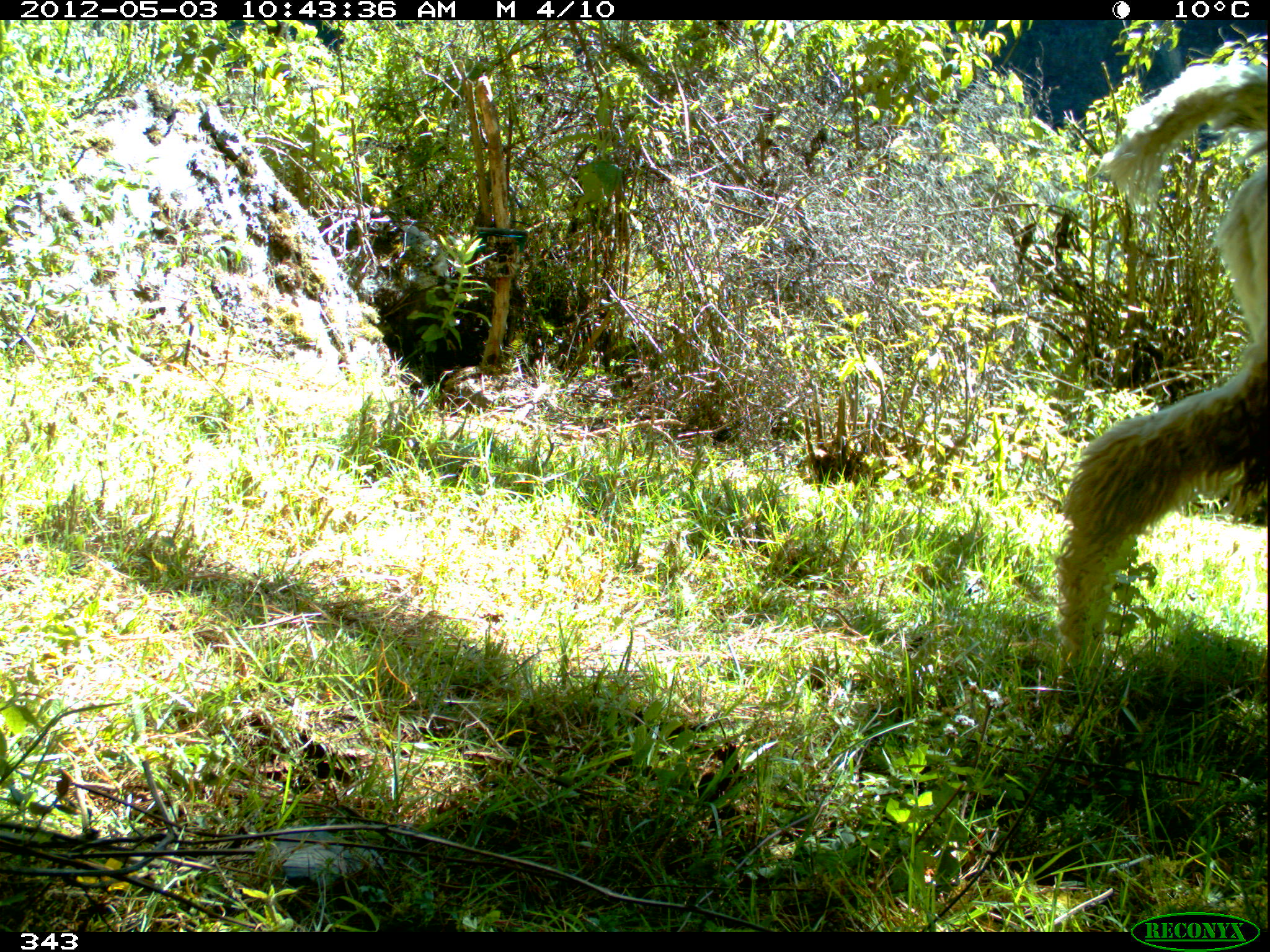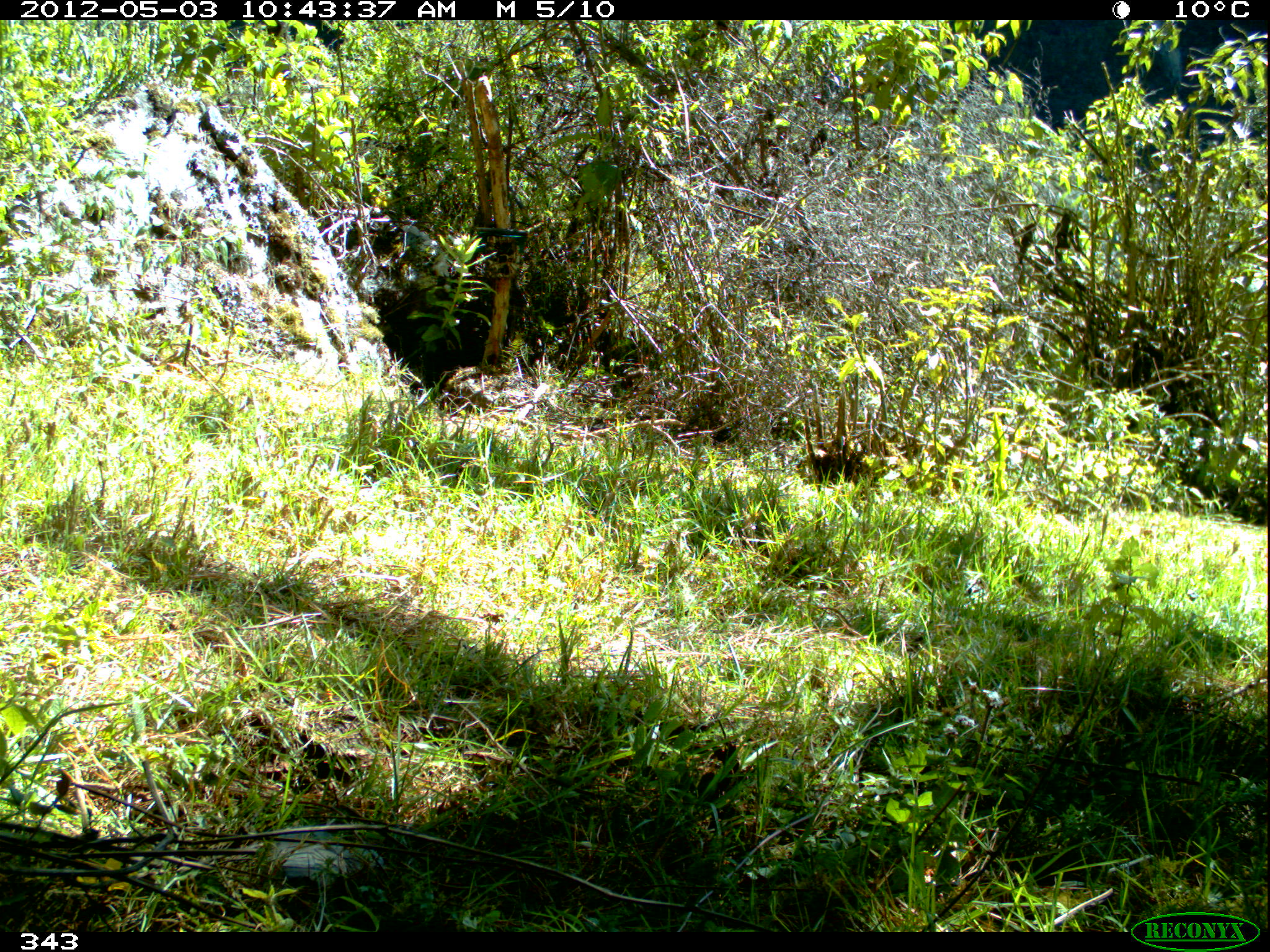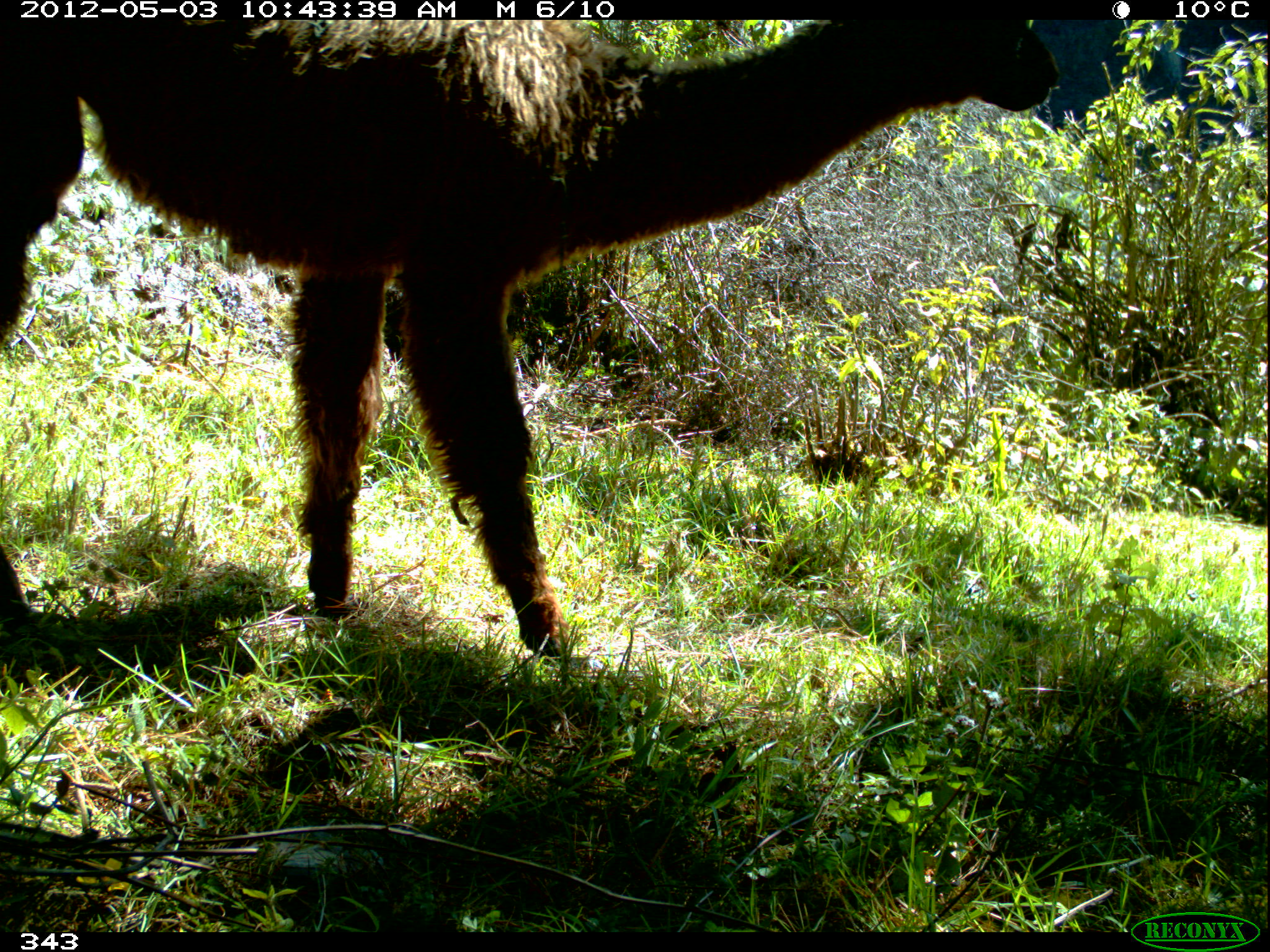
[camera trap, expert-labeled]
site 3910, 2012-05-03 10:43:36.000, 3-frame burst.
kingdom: Animalia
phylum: Chordata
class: Mammalia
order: Artiodactyla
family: Camelidae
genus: Vicugna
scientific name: Vicugna pacos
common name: alpaca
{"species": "Vicugna pacos (alpaca)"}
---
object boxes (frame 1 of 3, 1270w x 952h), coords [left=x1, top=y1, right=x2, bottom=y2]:
vicugna pacos: [left=1052, top=62, right=1270, bottom=682]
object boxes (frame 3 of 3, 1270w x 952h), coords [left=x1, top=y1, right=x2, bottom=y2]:
vicugna pacos: [left=0, top=20, right=1061, bottom=656]